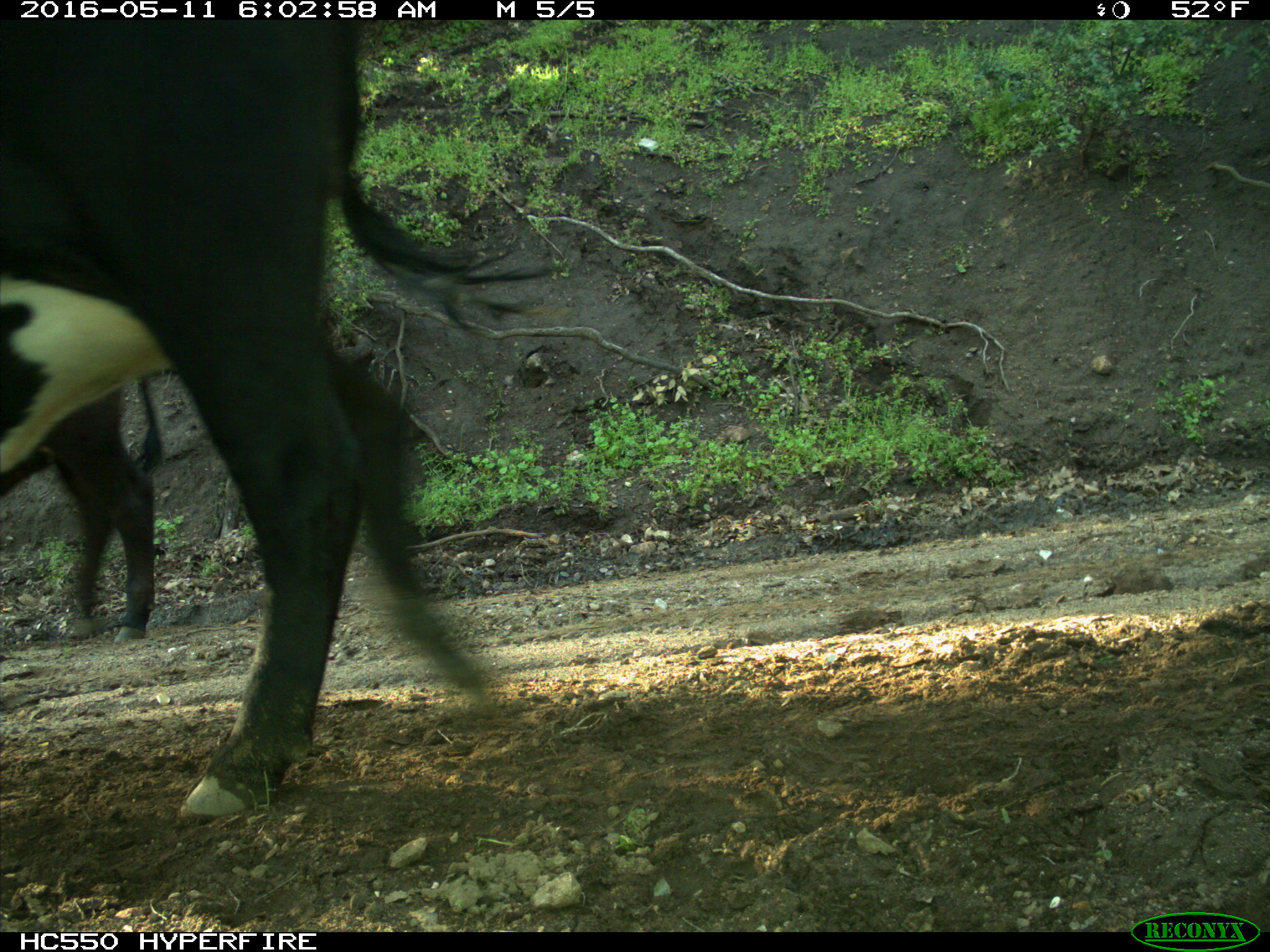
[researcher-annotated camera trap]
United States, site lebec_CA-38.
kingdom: Animalia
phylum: Chordata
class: Mammalia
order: Artiodactyla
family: Bovidae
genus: Bos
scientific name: Bos taurus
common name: domestic cow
Bos taurus (domestic cow).